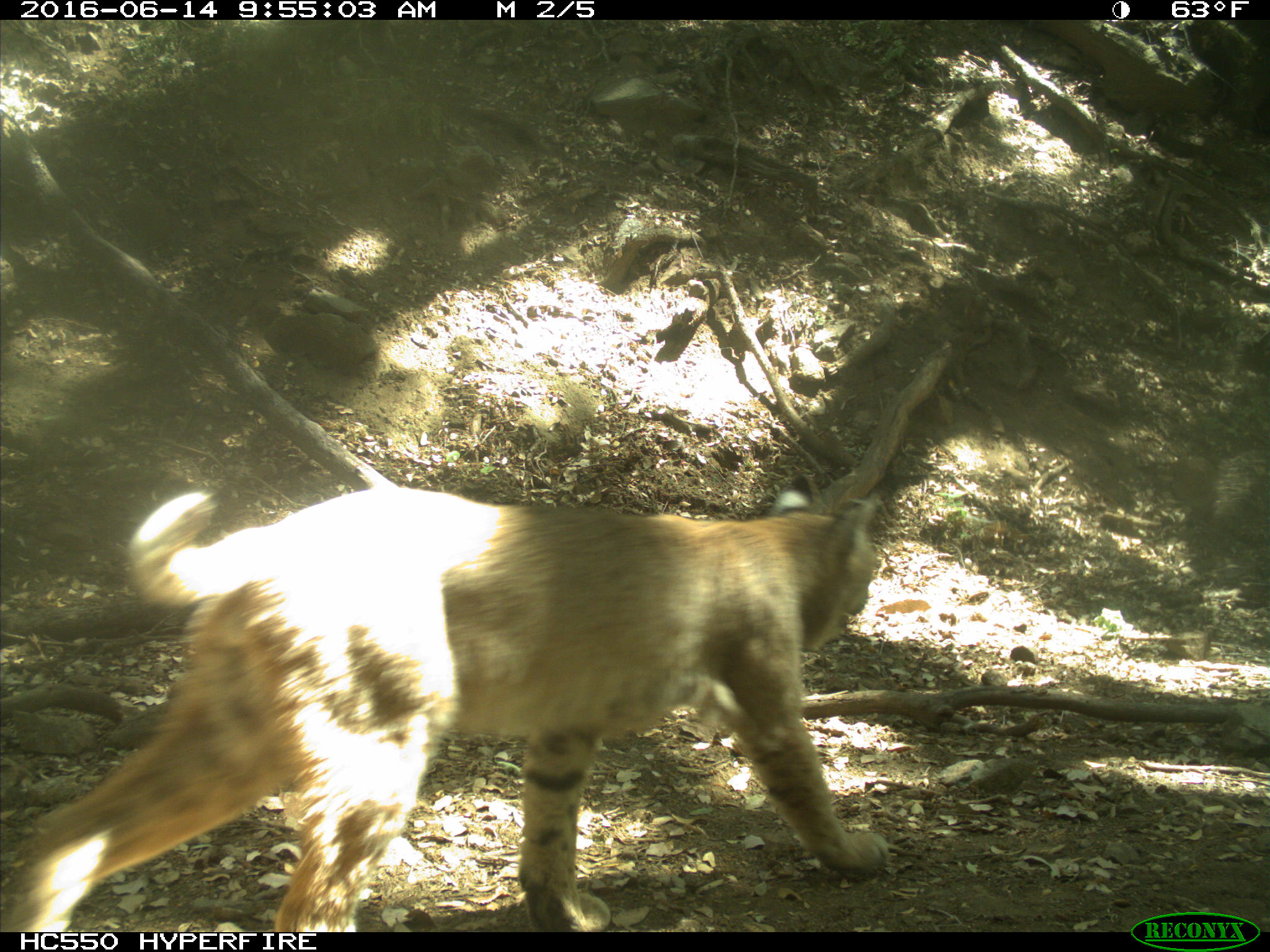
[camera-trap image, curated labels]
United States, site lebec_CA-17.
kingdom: Animalia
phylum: Chordata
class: Mammalia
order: Carnivora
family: Felidae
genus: Lynx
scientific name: Lynx rufus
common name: bobcat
Lynx rufus (bobcat).